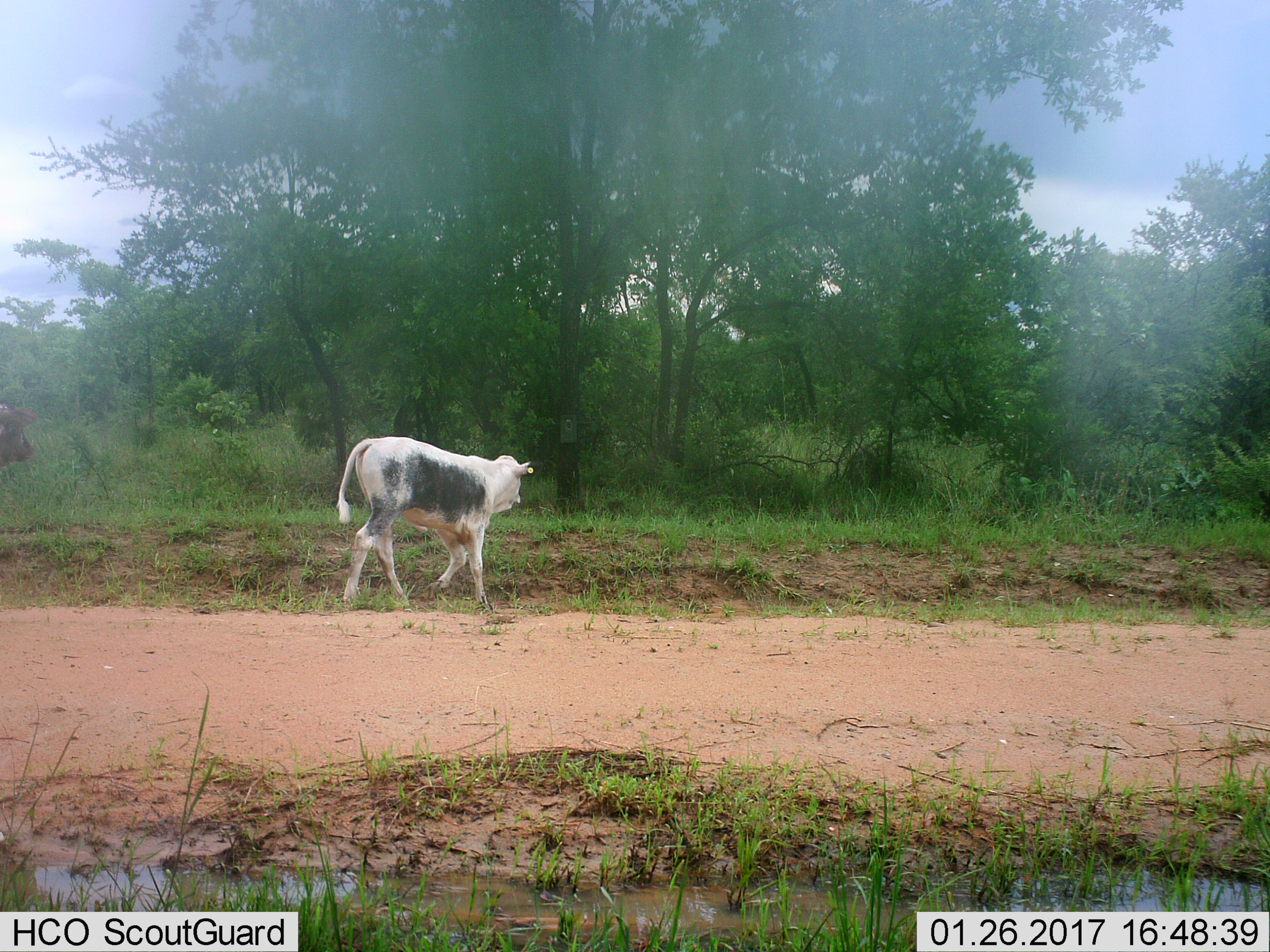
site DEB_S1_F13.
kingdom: Animalia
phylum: Chordata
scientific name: Vertebrata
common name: domestic animal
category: domesticanimal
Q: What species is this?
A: Domesticanimal (domestic animal) (Vertebrata).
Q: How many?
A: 1.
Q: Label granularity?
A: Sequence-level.